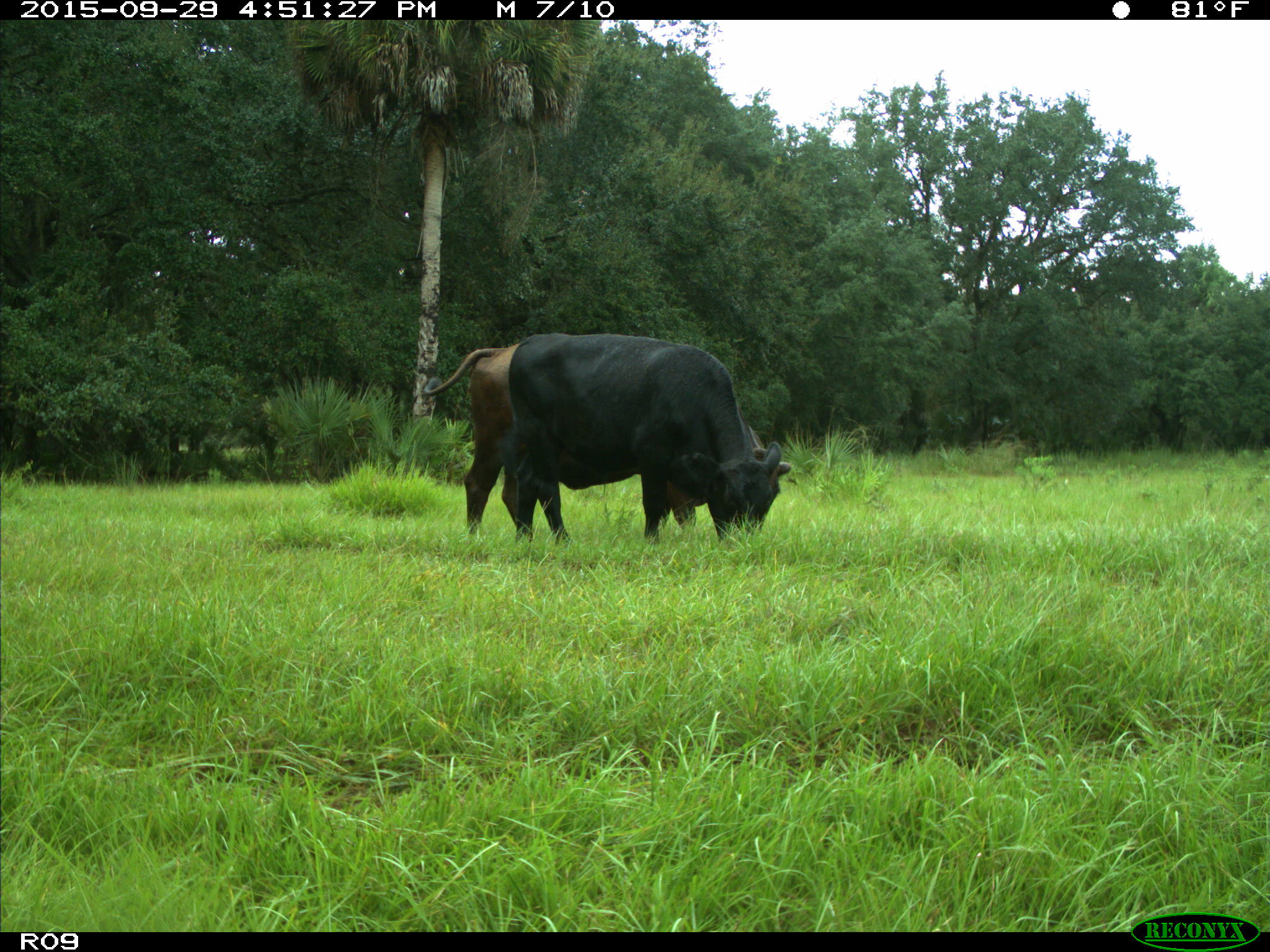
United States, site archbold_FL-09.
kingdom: Animalia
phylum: Chordata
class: Mammalia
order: Artiodactyla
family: Bovidae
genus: Bos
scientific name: Bos taurus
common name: domestic cow